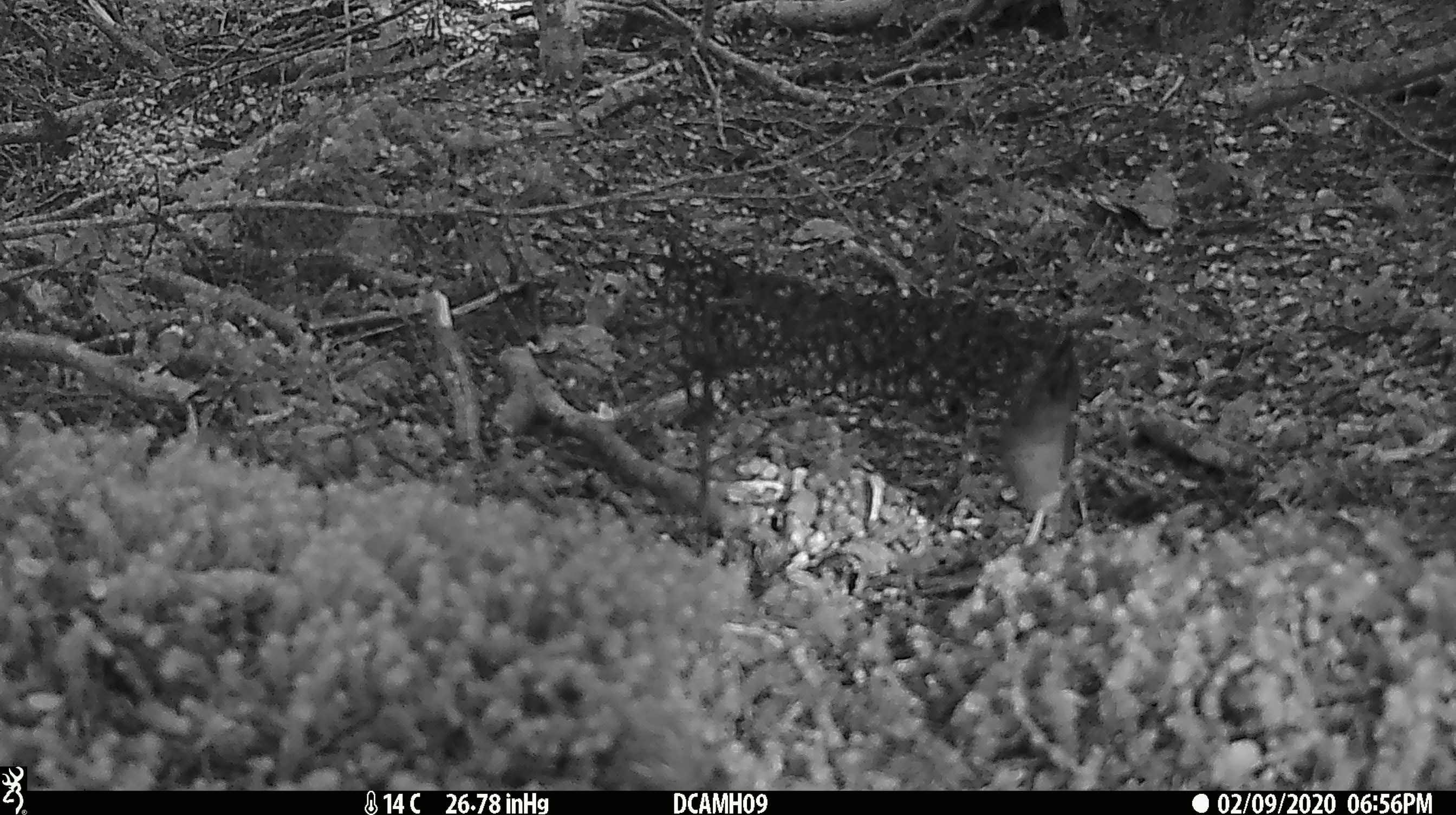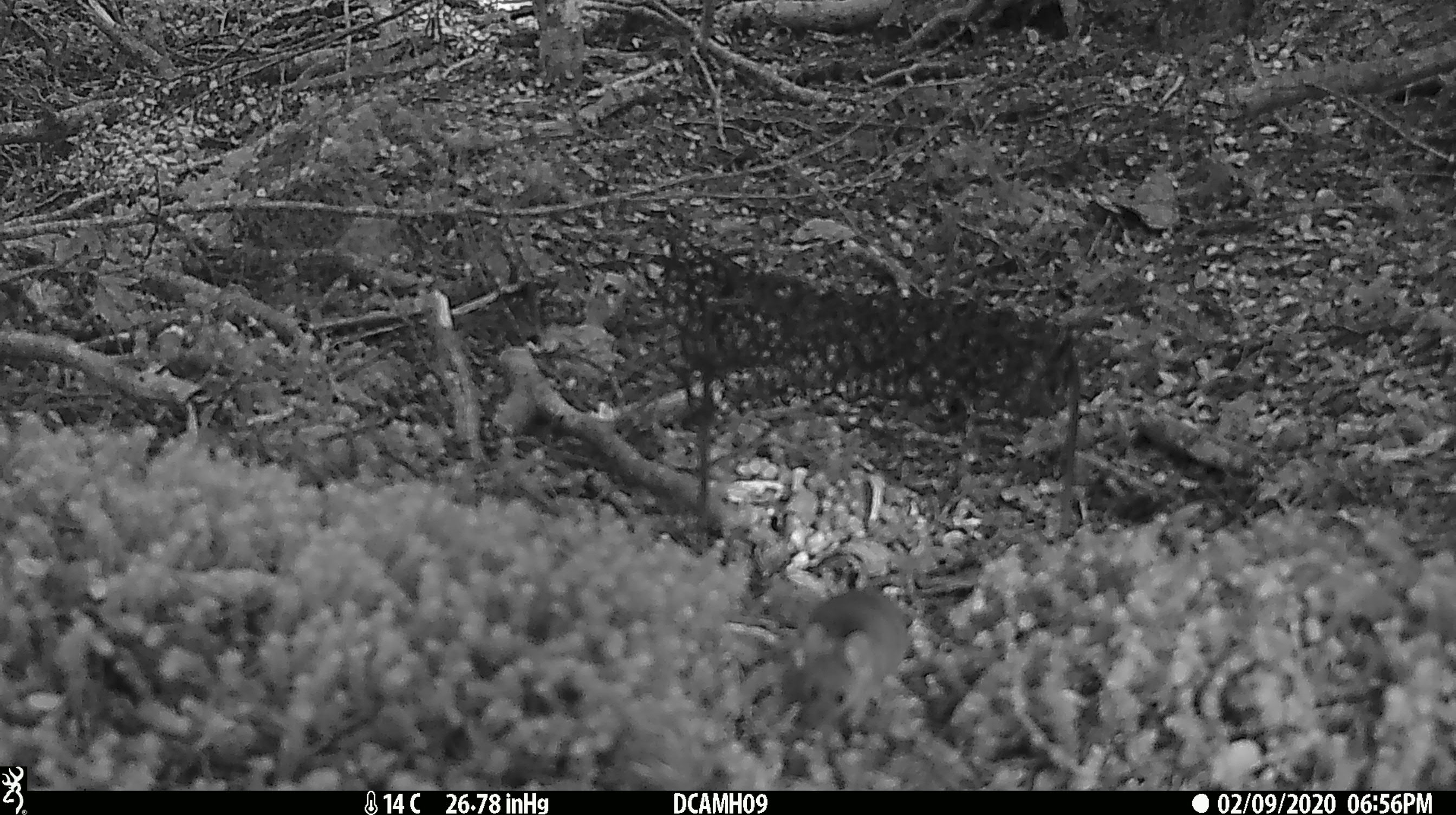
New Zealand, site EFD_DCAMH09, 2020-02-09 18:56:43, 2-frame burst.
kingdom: Animalia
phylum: Chordata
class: Mammalia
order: Rodentia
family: Muridae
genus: Mus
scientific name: Mus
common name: mouse